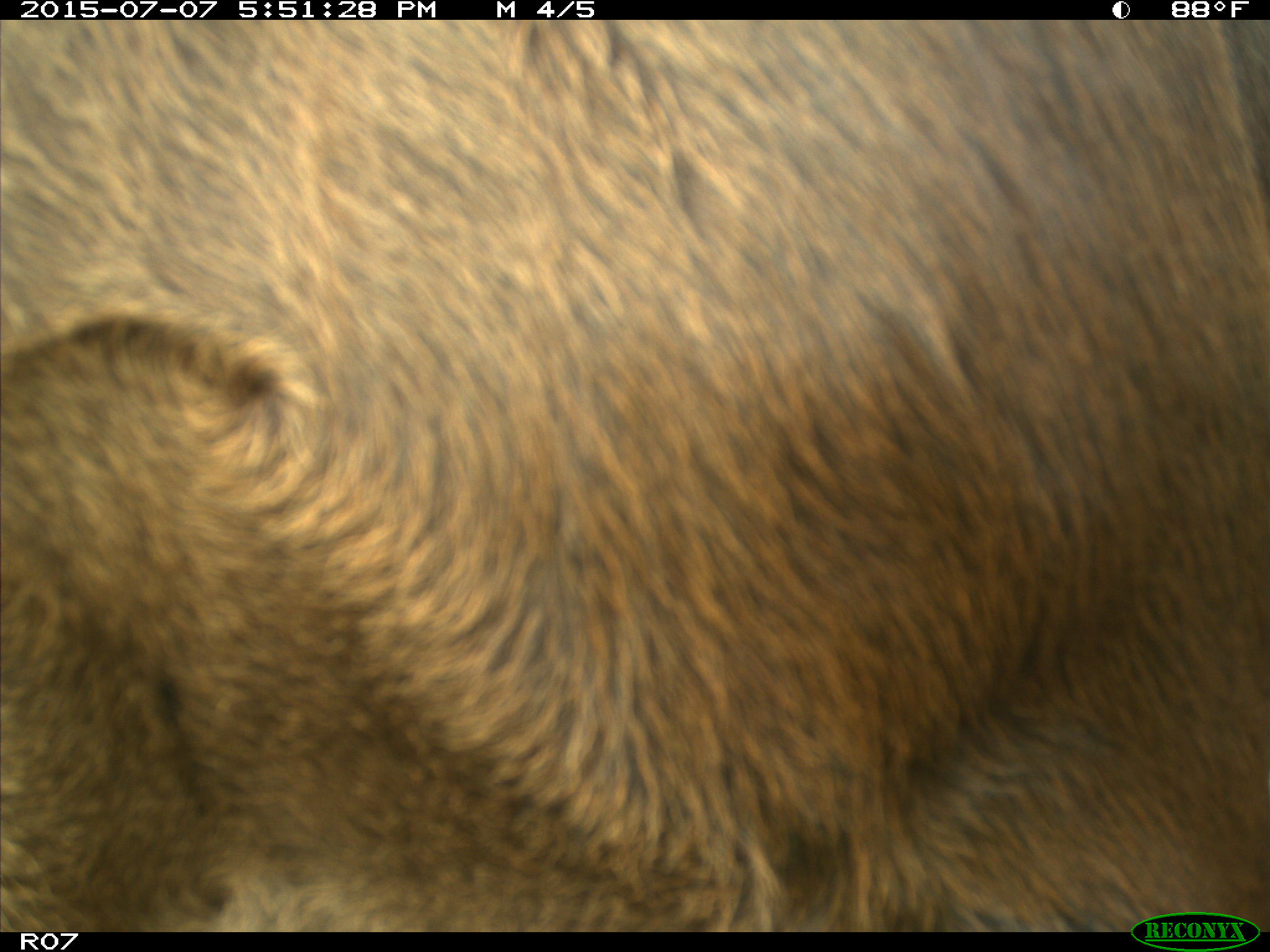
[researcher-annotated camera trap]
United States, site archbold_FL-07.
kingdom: Animalia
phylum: Chordata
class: Mammalia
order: Artiodactyla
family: Bovidae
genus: Bos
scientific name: Bos taurus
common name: domestic cow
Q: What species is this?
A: Bos taurus (domestic cow).